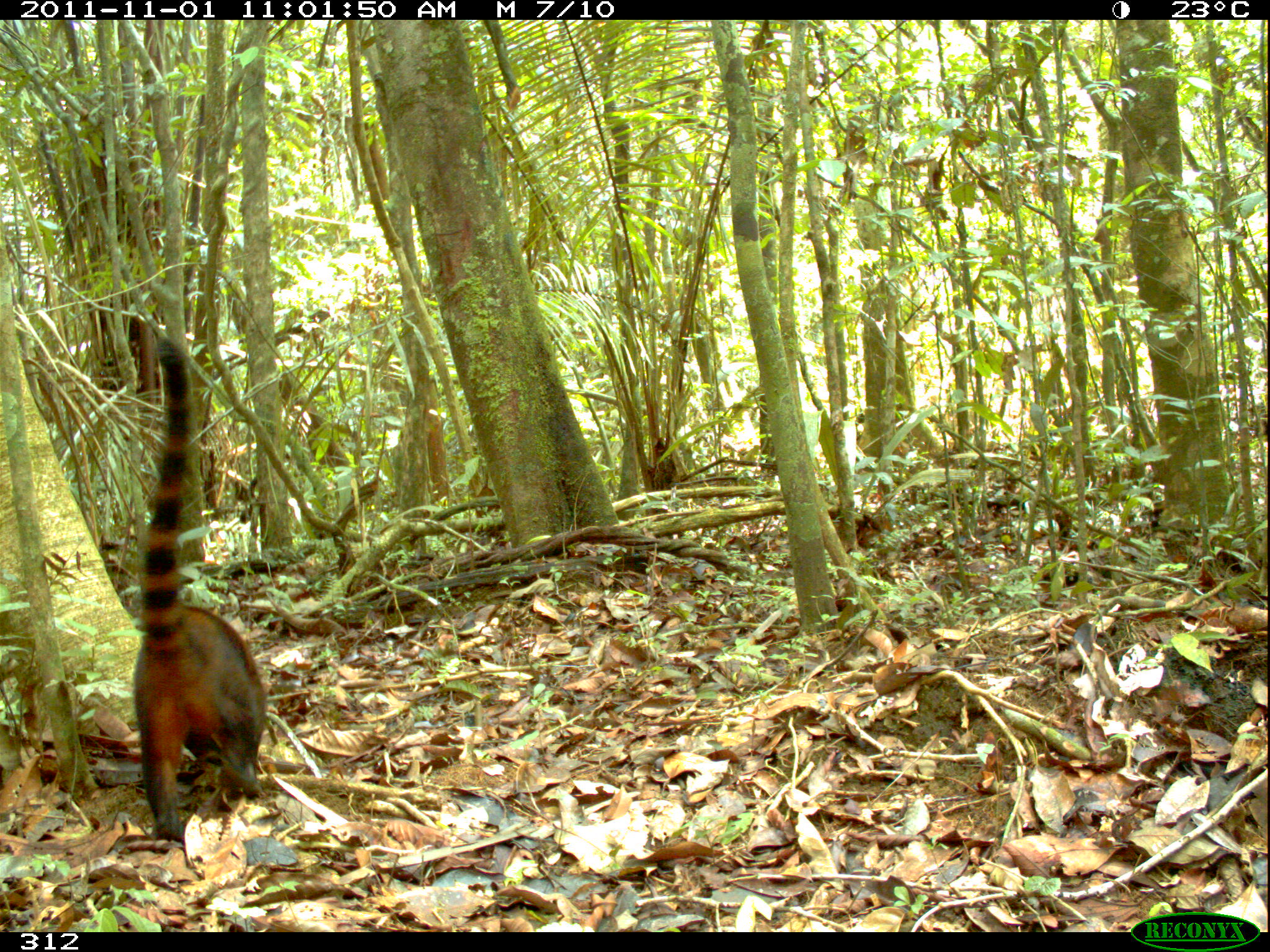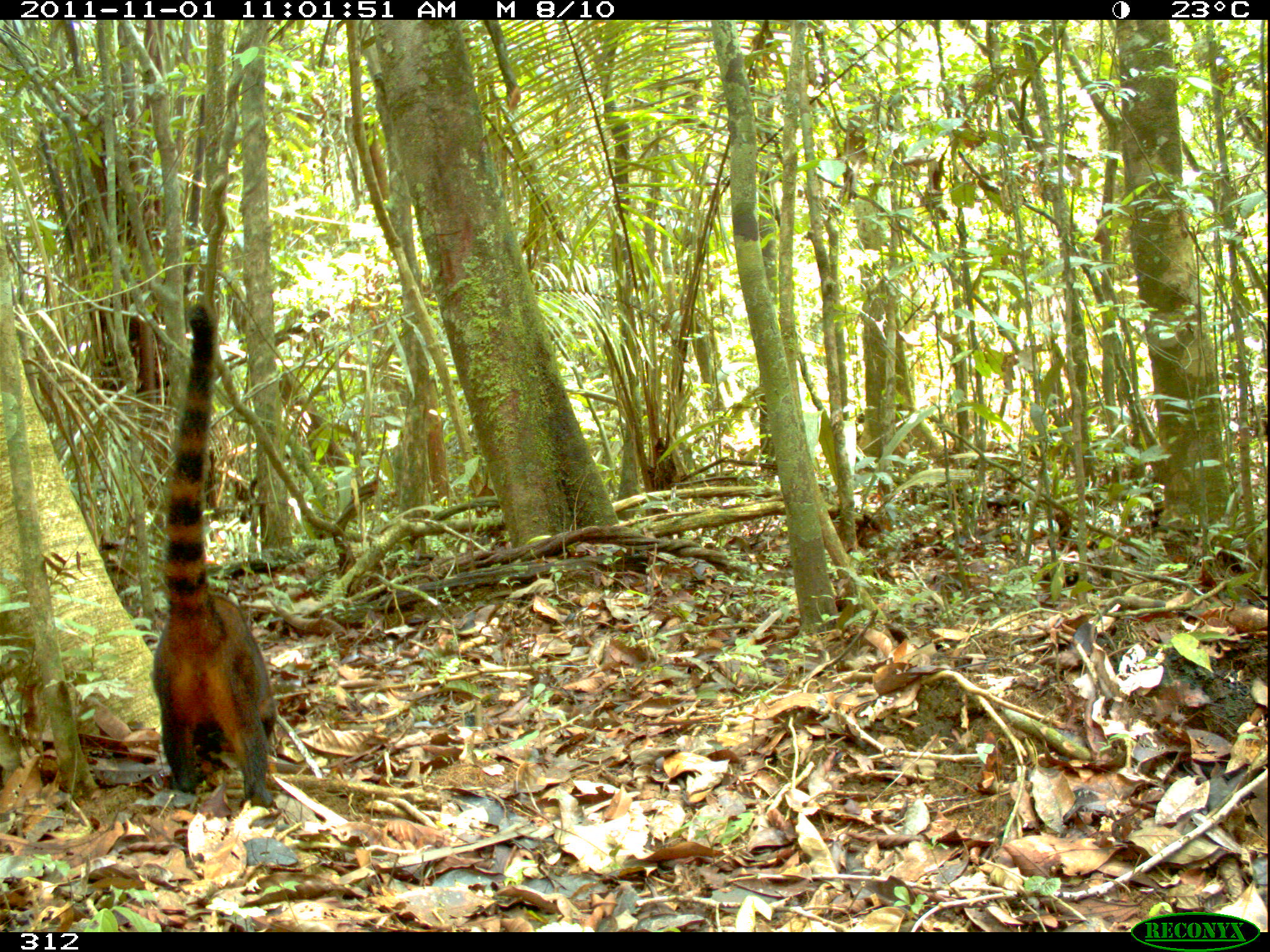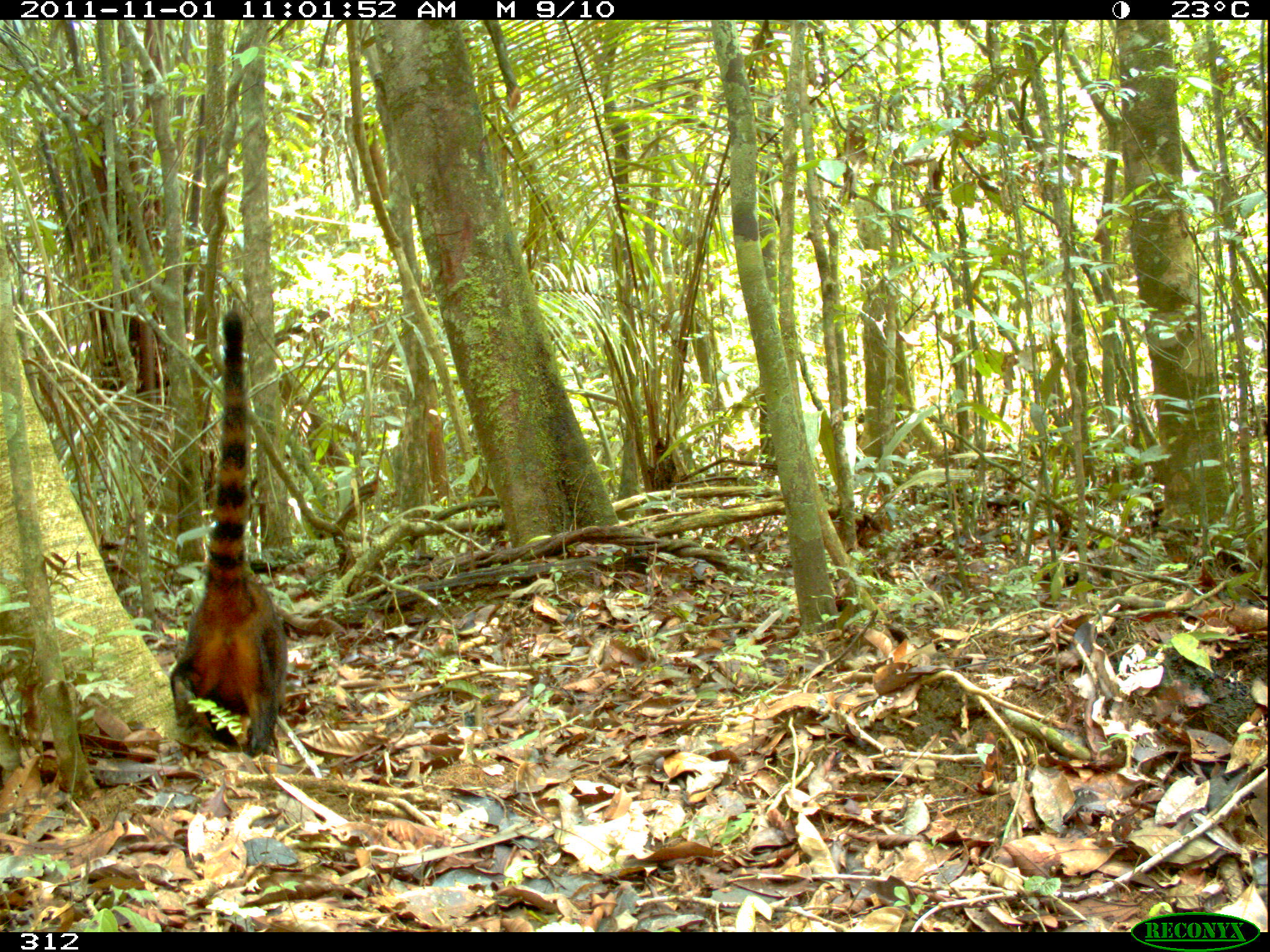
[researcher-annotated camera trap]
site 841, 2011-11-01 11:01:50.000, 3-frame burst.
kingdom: Animalia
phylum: Chordata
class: Mammalia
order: Carnivora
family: Procyonidae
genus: Nasua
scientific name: Nasua nasua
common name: south american coati